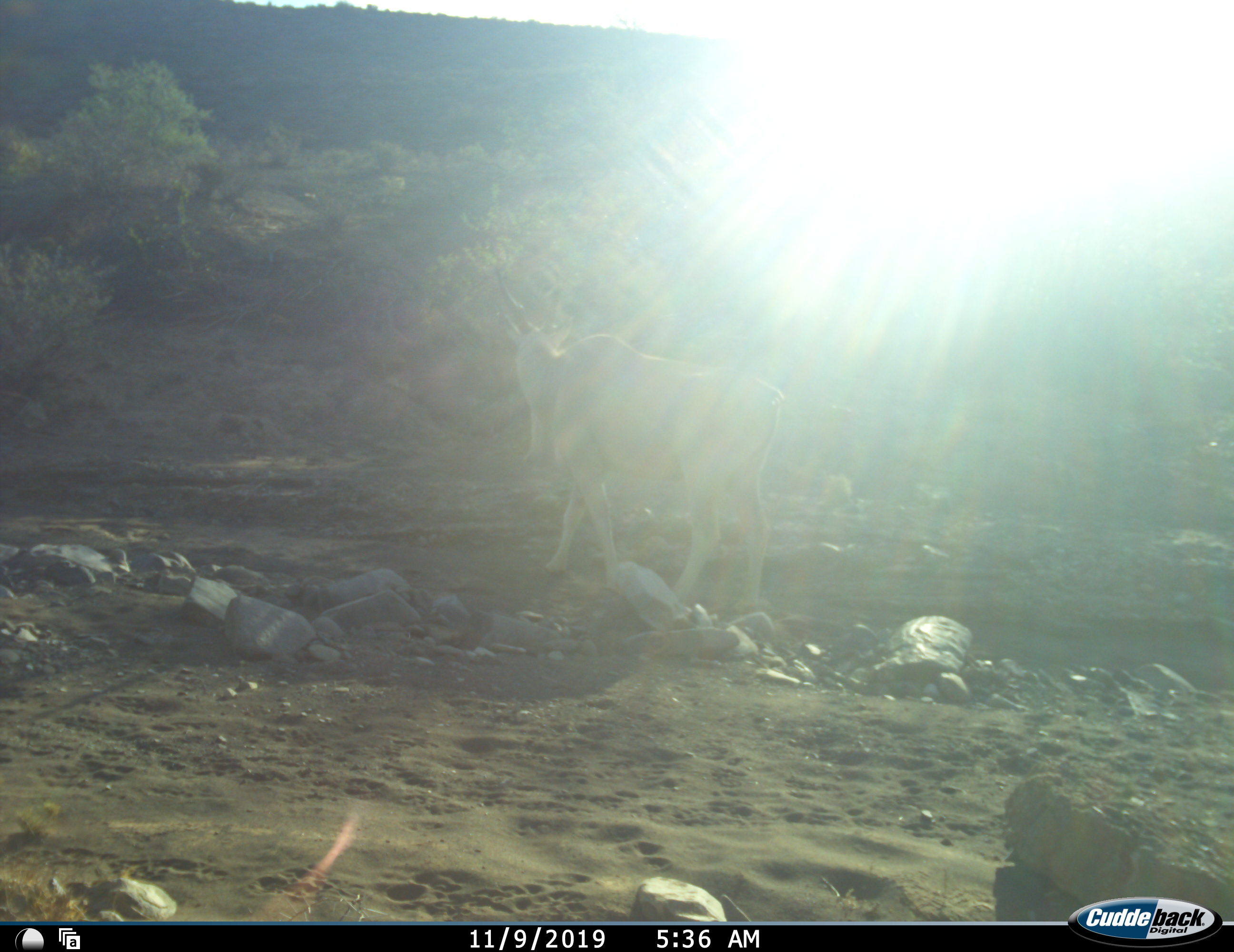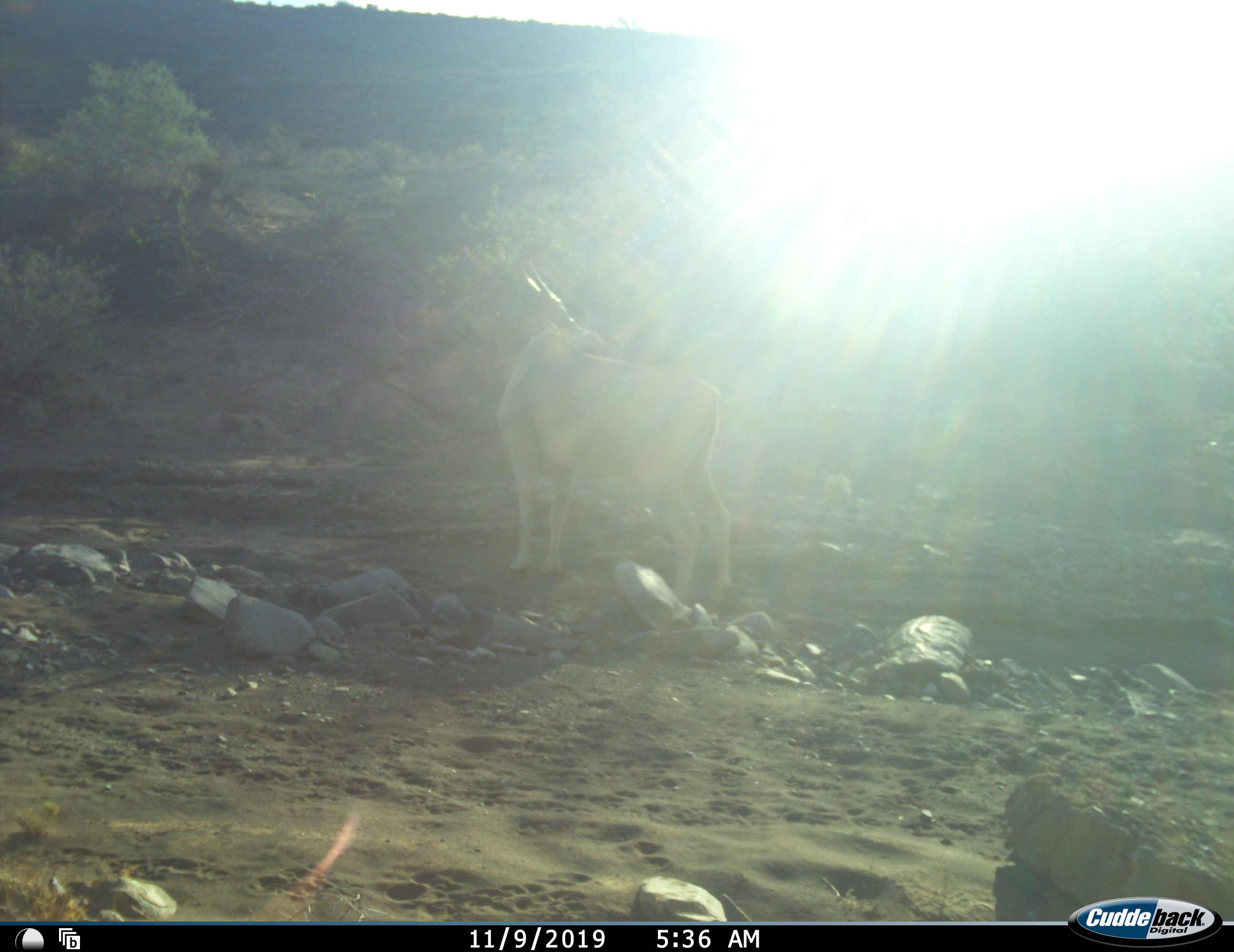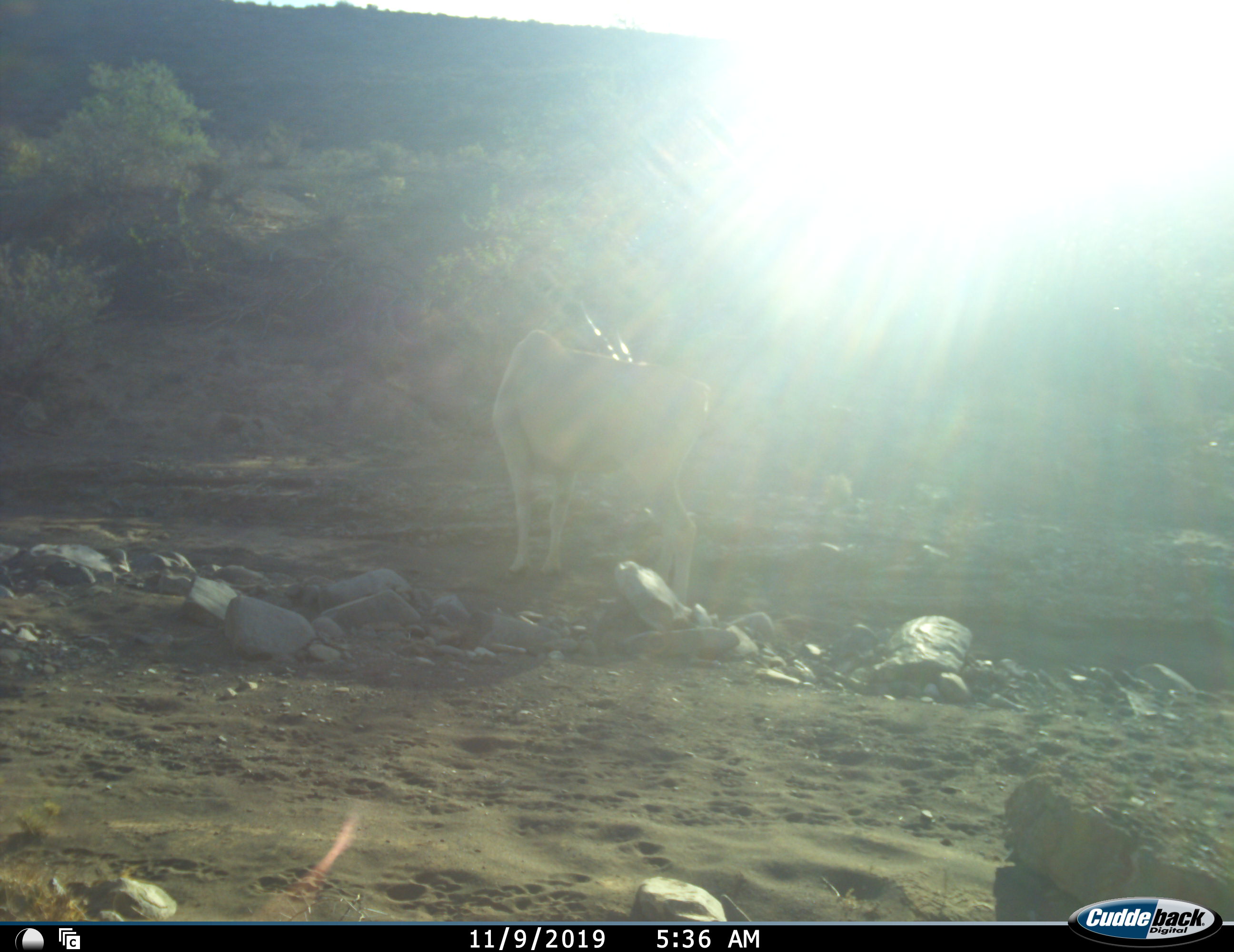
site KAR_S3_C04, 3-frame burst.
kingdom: Animalia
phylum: Chordata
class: Mammalia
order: Artiodactyla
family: Bovidae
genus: Tragelaphus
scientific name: Tragelaphus oryx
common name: eland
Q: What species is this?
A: Eland (Tragelaphus oryx).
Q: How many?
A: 1.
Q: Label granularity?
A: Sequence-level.